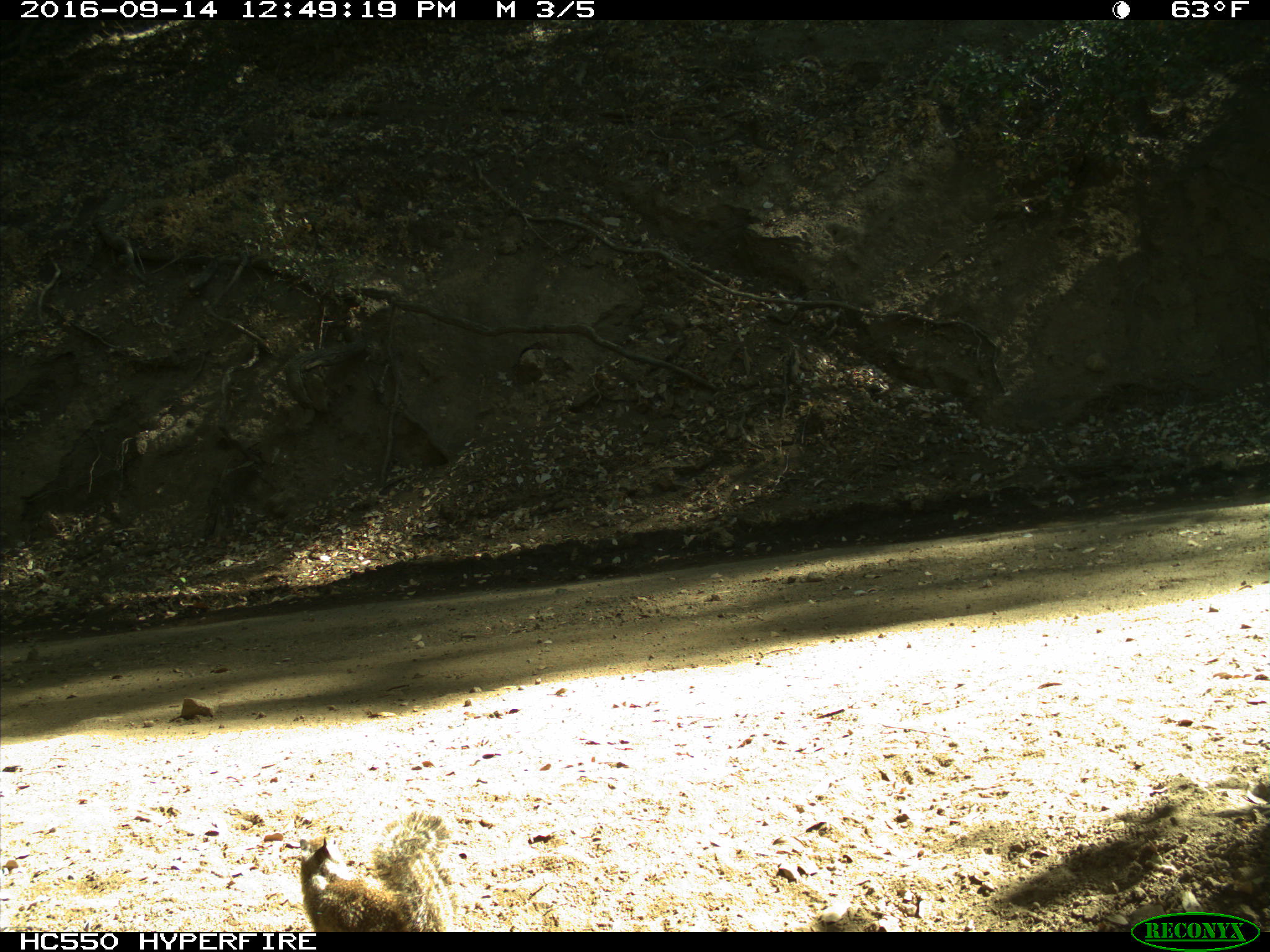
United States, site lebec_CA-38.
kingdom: Animalia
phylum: Chordata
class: Mammalia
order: Rodentia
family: Sciuridae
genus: Otospermophilus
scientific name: Otospermophilus beecheyi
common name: california ground squirrel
Otospermophilus beecheyi (california ground squirrel).